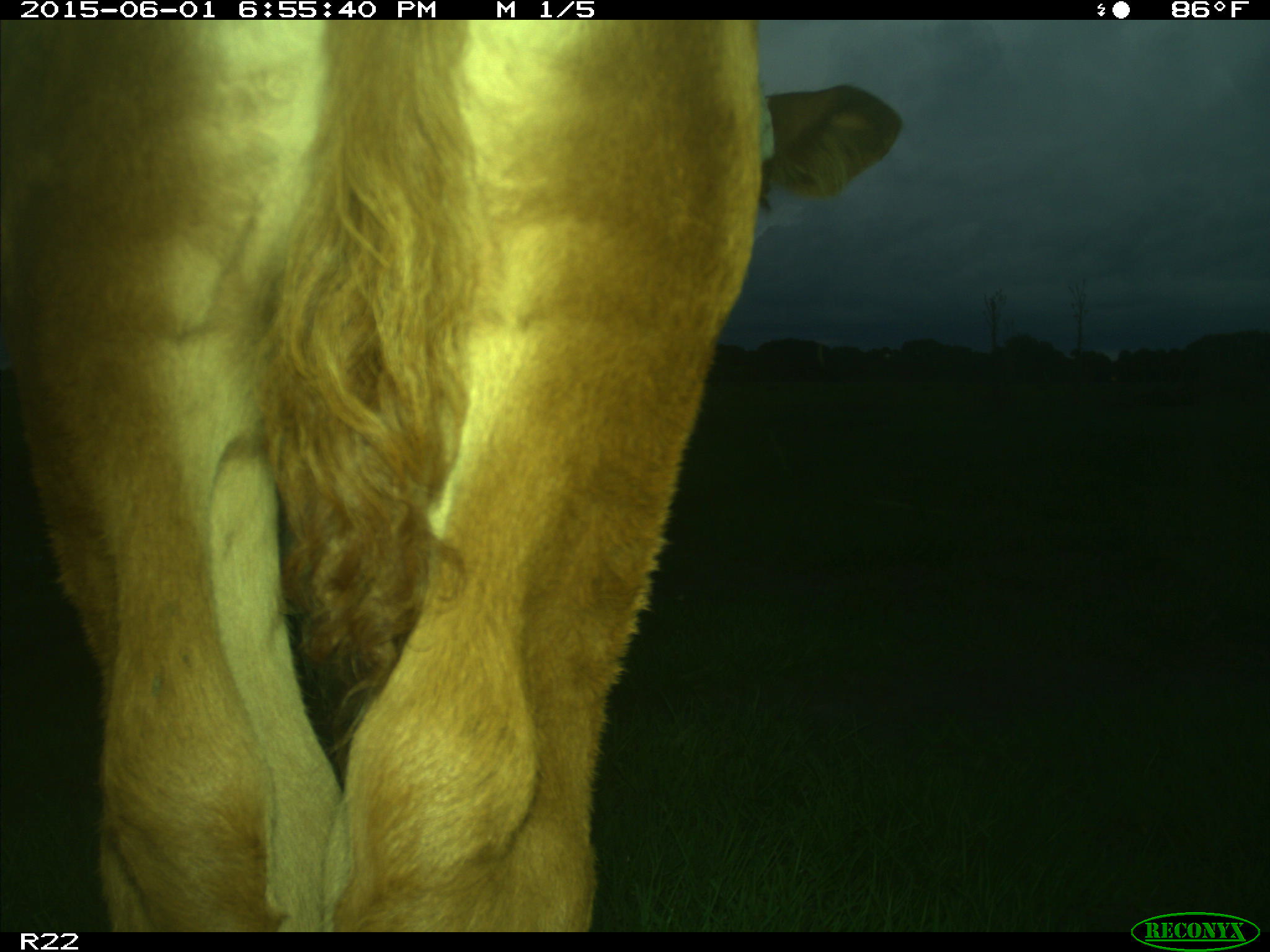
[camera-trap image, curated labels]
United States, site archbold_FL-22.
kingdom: Animalia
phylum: Chordata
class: Mammalia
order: Artiodactyla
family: Bovidae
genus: Bos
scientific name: Bos taurus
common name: domestic cow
Bos taurus (domestic cow).